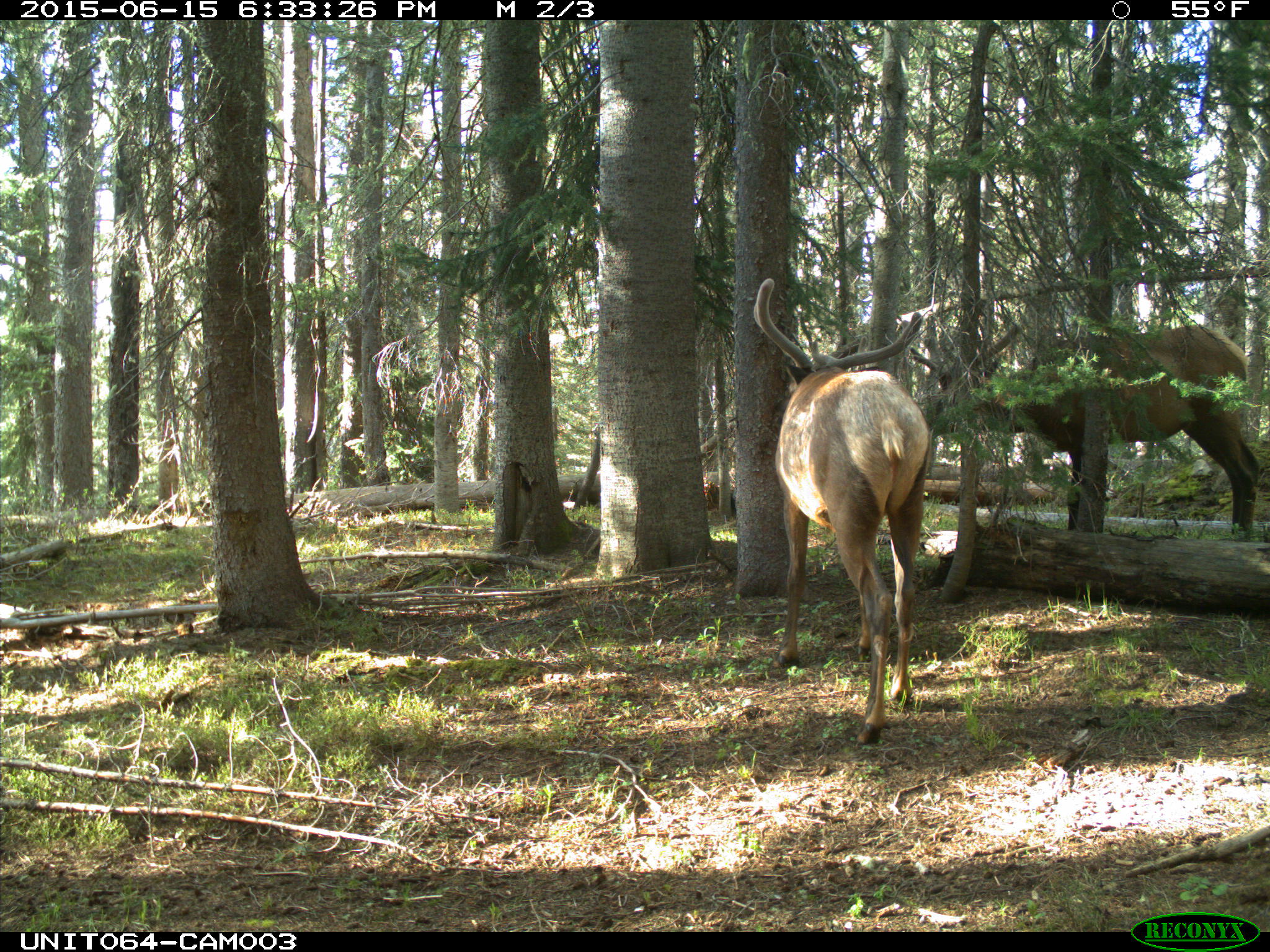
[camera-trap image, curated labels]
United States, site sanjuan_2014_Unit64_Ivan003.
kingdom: Animalia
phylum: Chordata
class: Mammalia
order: Artiodactyla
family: Cervidae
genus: Cervus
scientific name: Cervus elaphus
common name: red deer